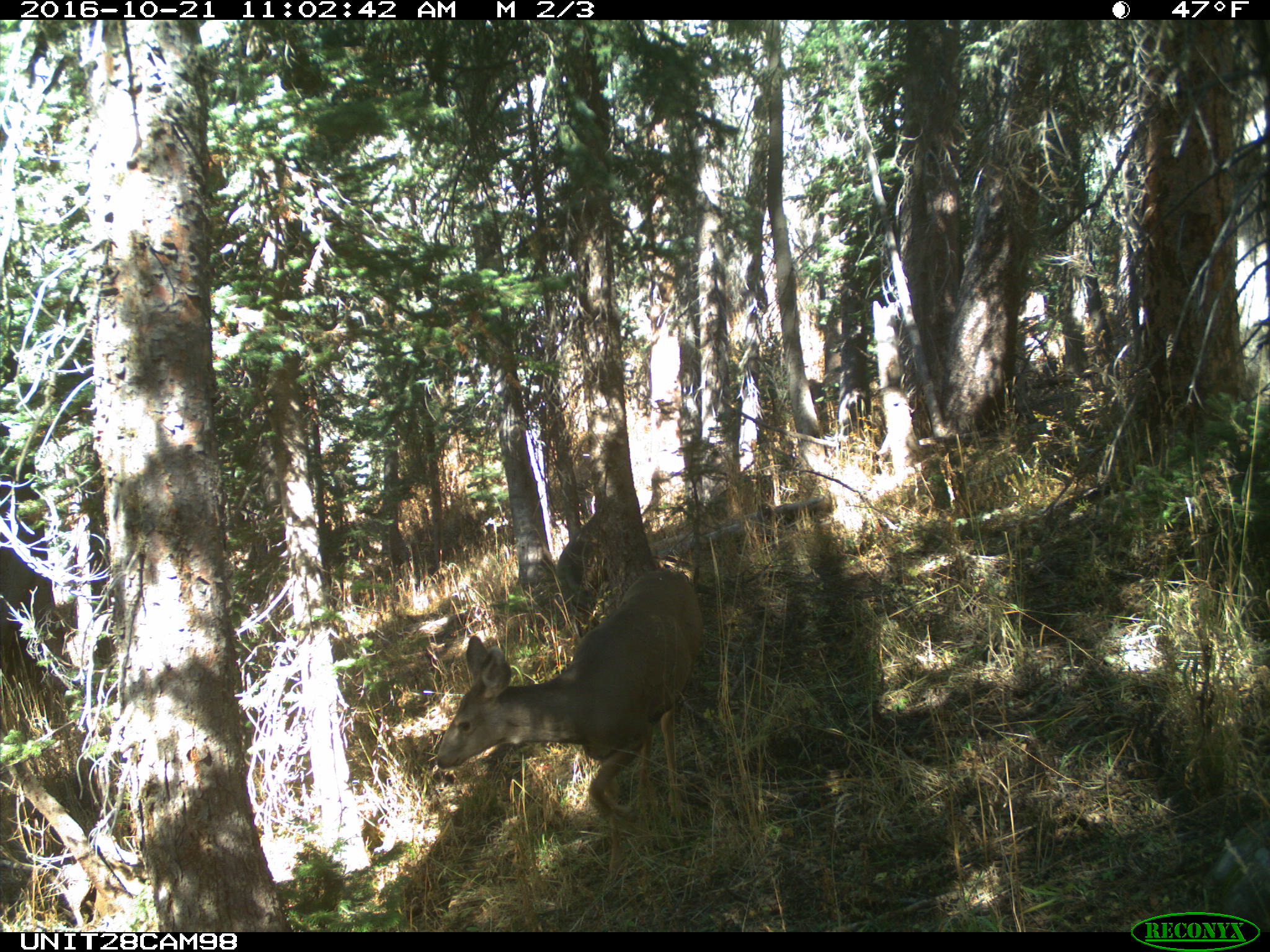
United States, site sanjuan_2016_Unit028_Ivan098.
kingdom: Animalia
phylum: Chordata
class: Mammalia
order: Artiodactyla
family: Cervidae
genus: Odocoileus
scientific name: Odocoileus hemionus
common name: mule deer